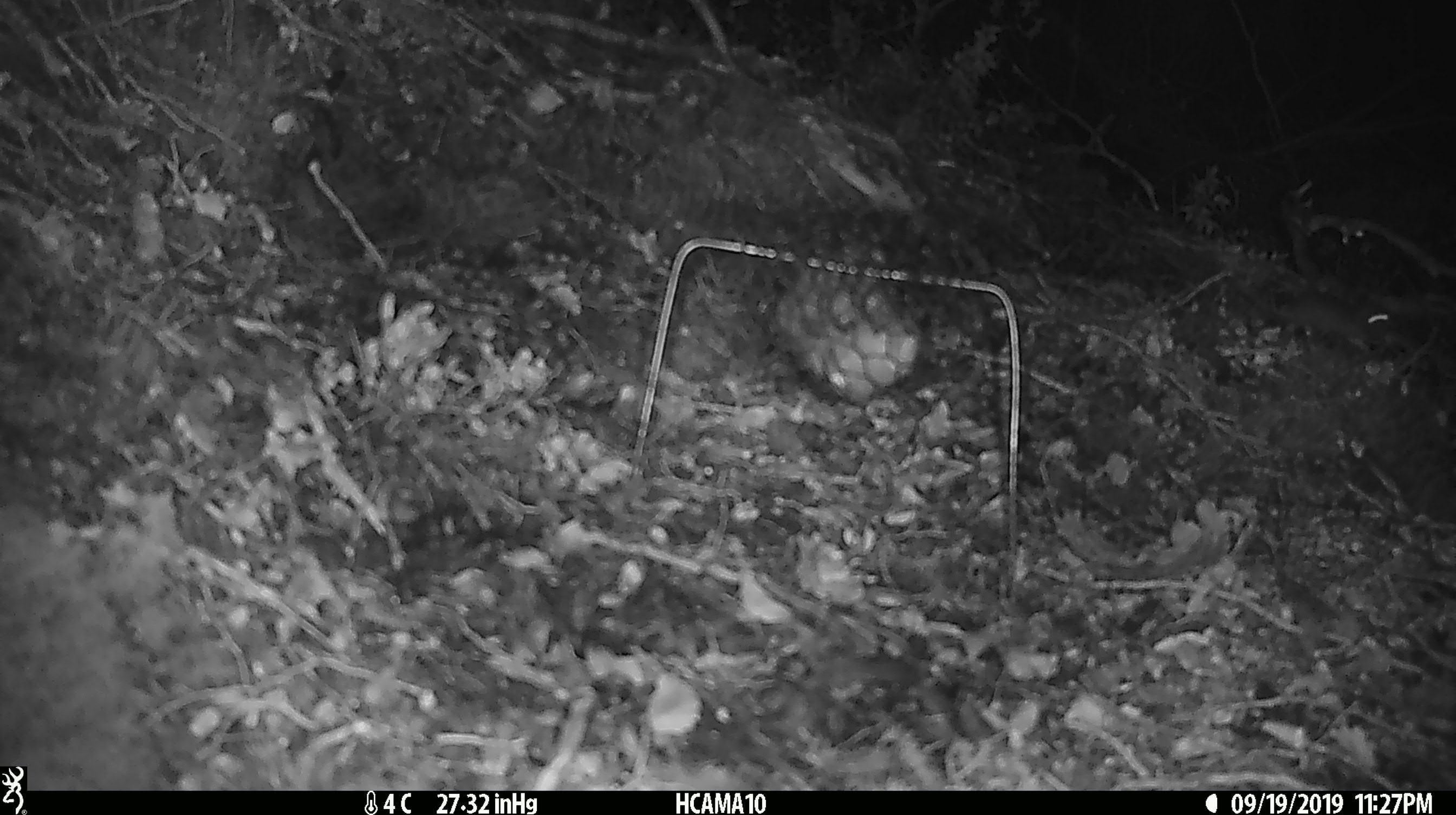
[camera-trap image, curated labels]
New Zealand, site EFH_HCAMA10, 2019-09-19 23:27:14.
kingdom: Animalia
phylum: Chordata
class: Mammalia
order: Rodentia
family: Muridae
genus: Mus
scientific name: Mus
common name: mouse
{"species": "mouse (Mus)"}